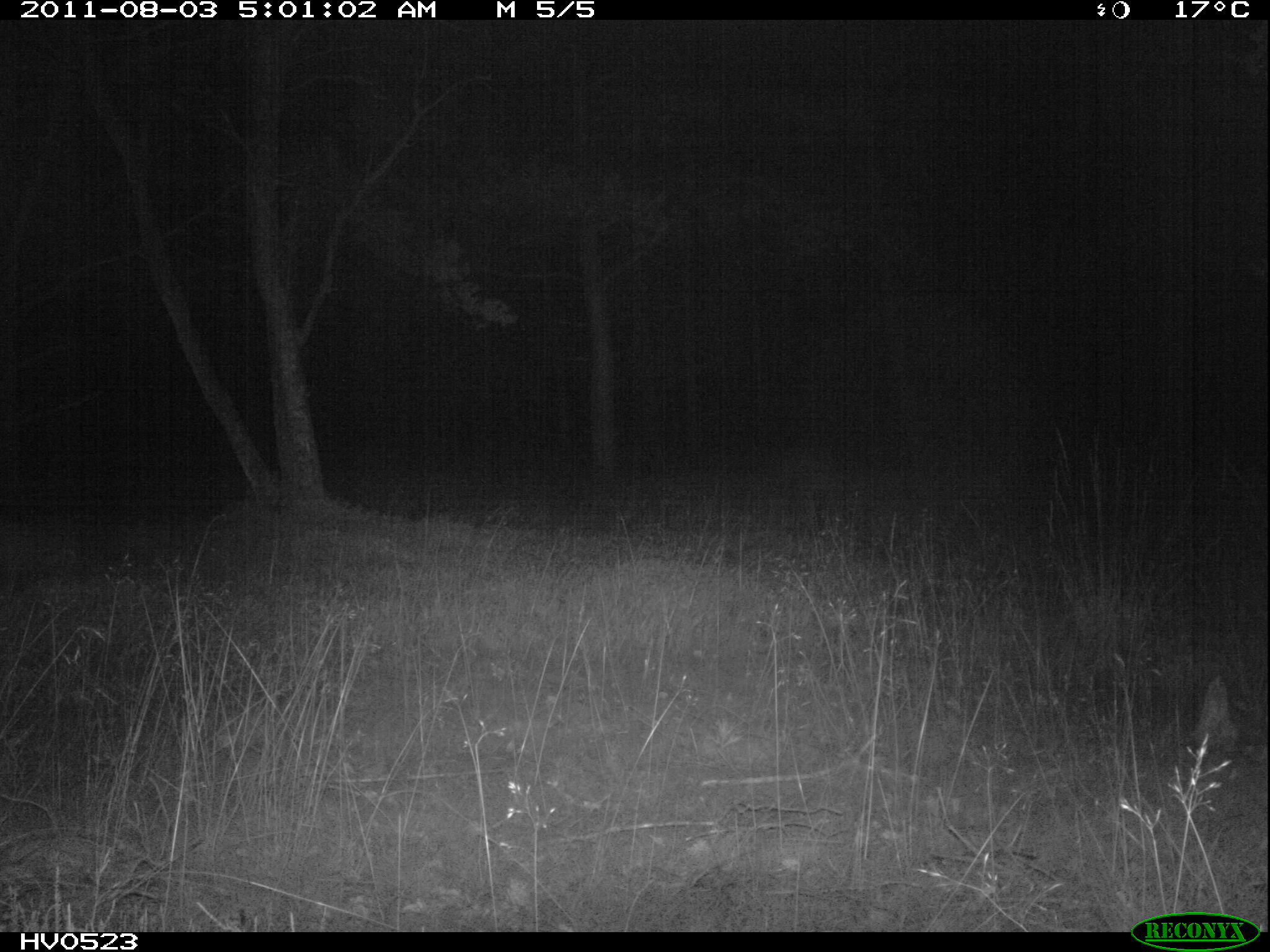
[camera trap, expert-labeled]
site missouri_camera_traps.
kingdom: Animalia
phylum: Chordata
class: Mammalia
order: Artiodactyla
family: Cervidae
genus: Capreolus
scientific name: Capreolus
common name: roe deer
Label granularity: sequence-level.